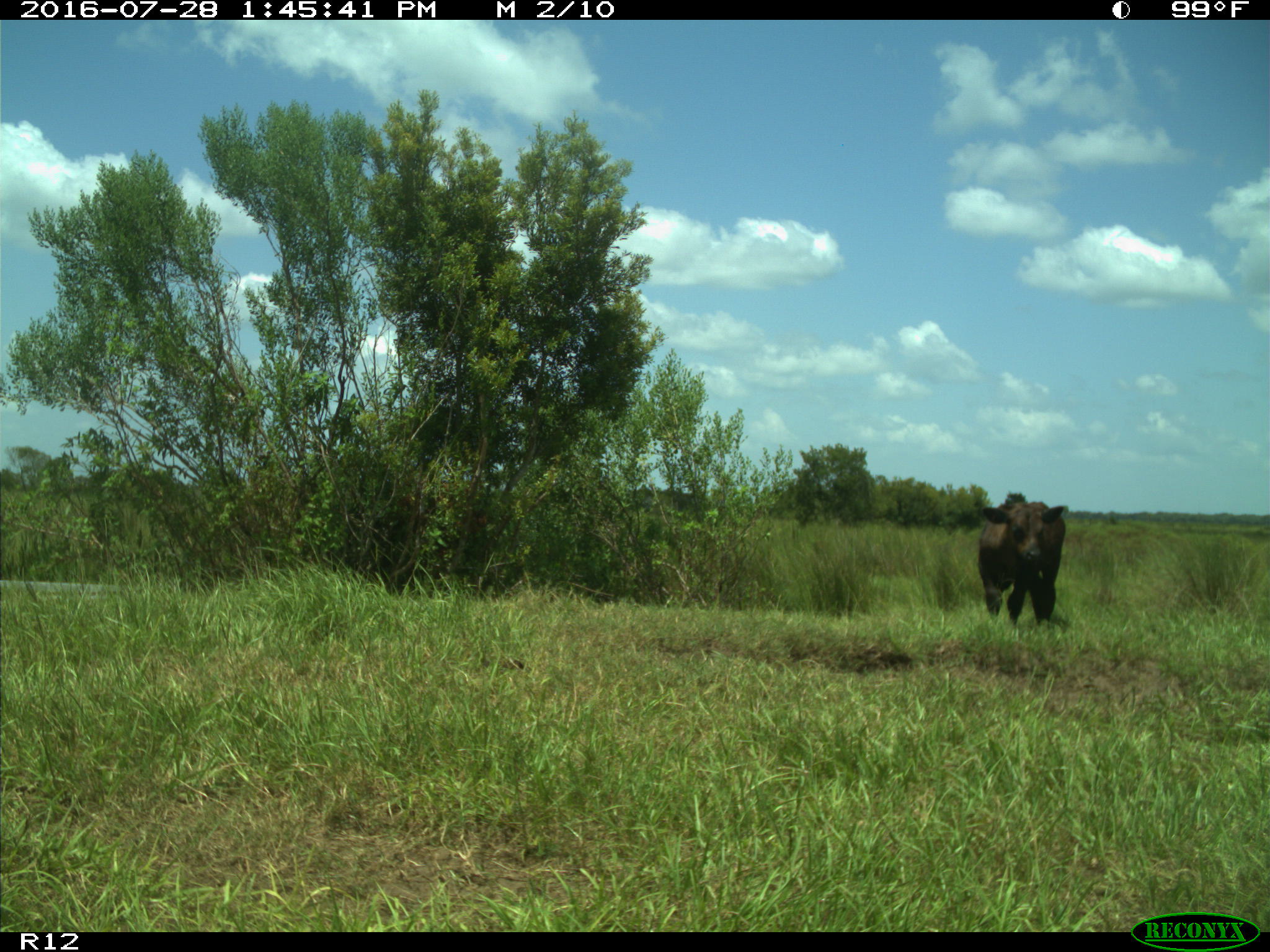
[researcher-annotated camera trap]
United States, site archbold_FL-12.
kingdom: Animalia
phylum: Chordata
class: Mammalia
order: Artiodactyla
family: Bovidae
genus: Bos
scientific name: Bos taurus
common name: domestic cow